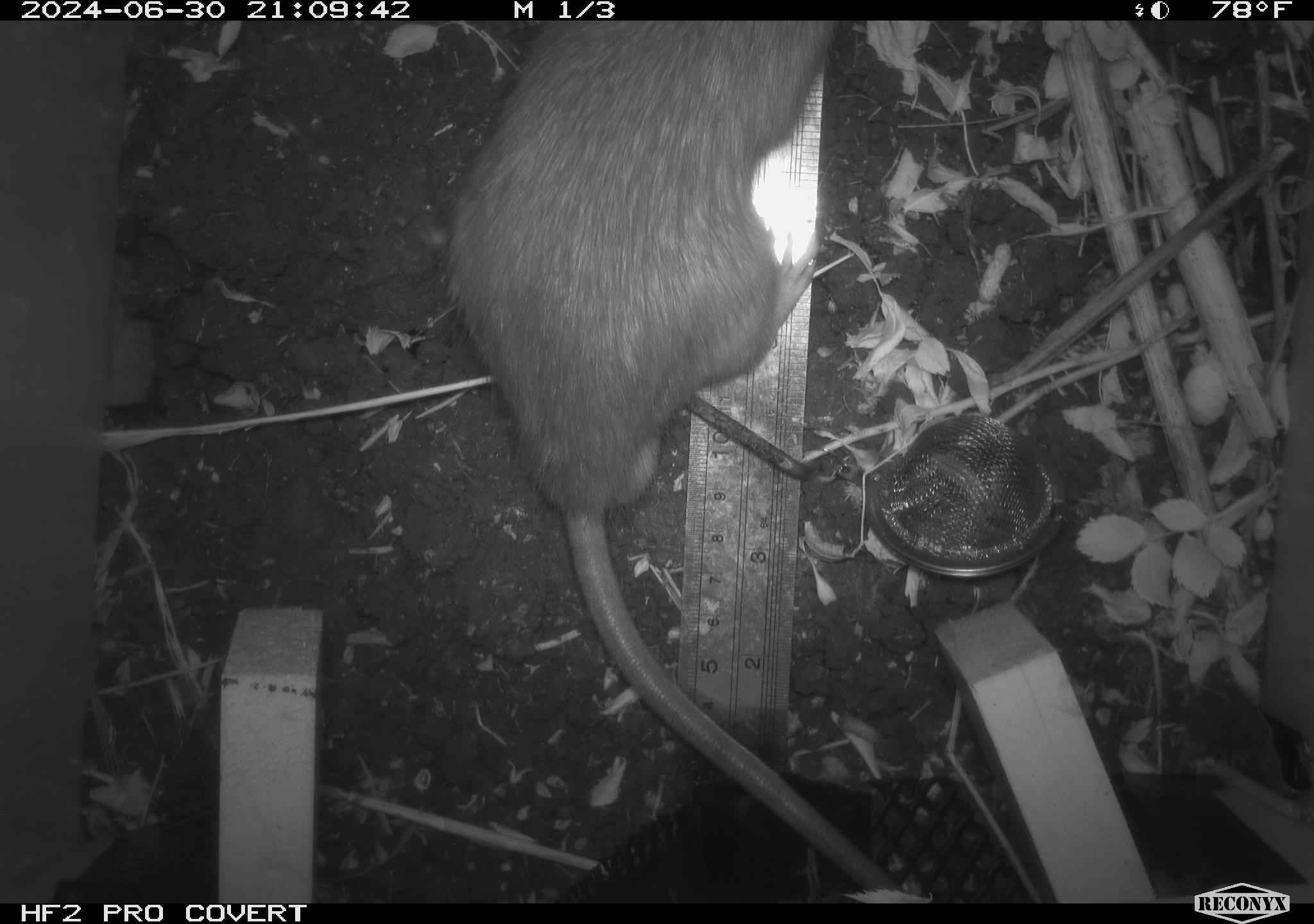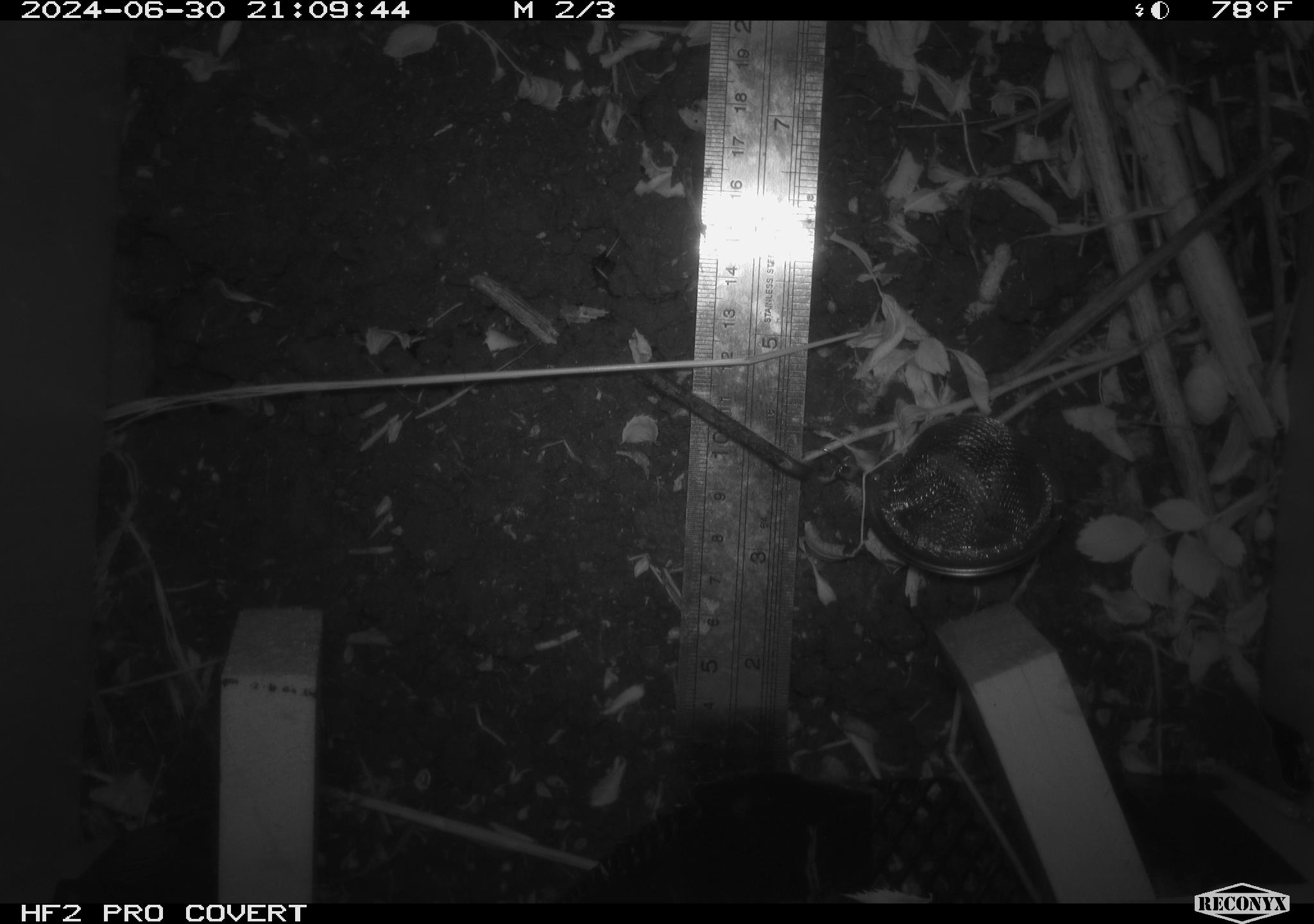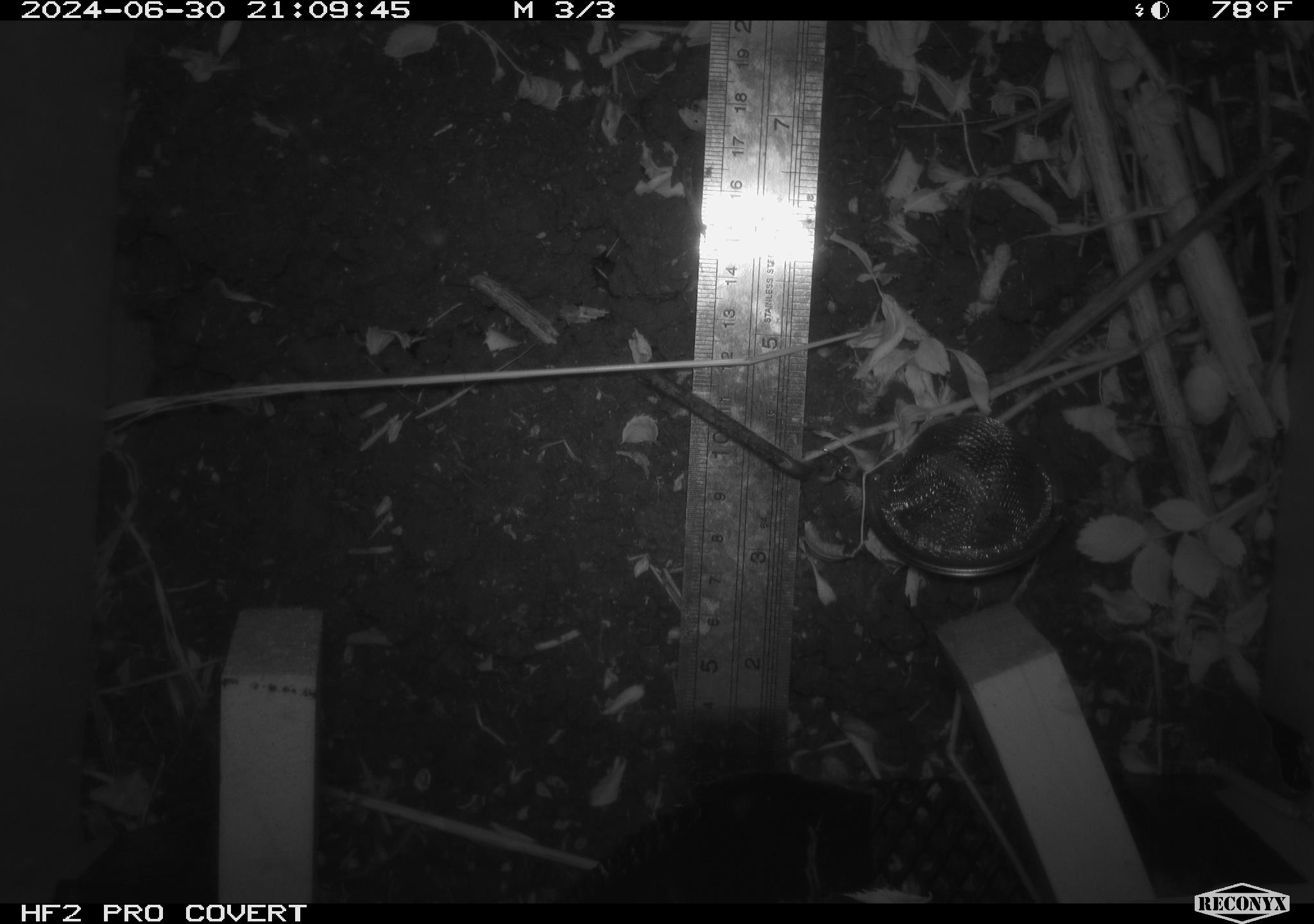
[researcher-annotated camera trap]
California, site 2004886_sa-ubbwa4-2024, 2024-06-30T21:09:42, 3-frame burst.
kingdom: Animalia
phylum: Chordata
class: Mammalia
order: Rodentia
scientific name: Rodentia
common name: woodrat or rat or mouse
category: woodrat or rat or mouse species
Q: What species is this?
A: Woodrat or rat or mouse species (woodrat or rat or mouse) (Rodentia).